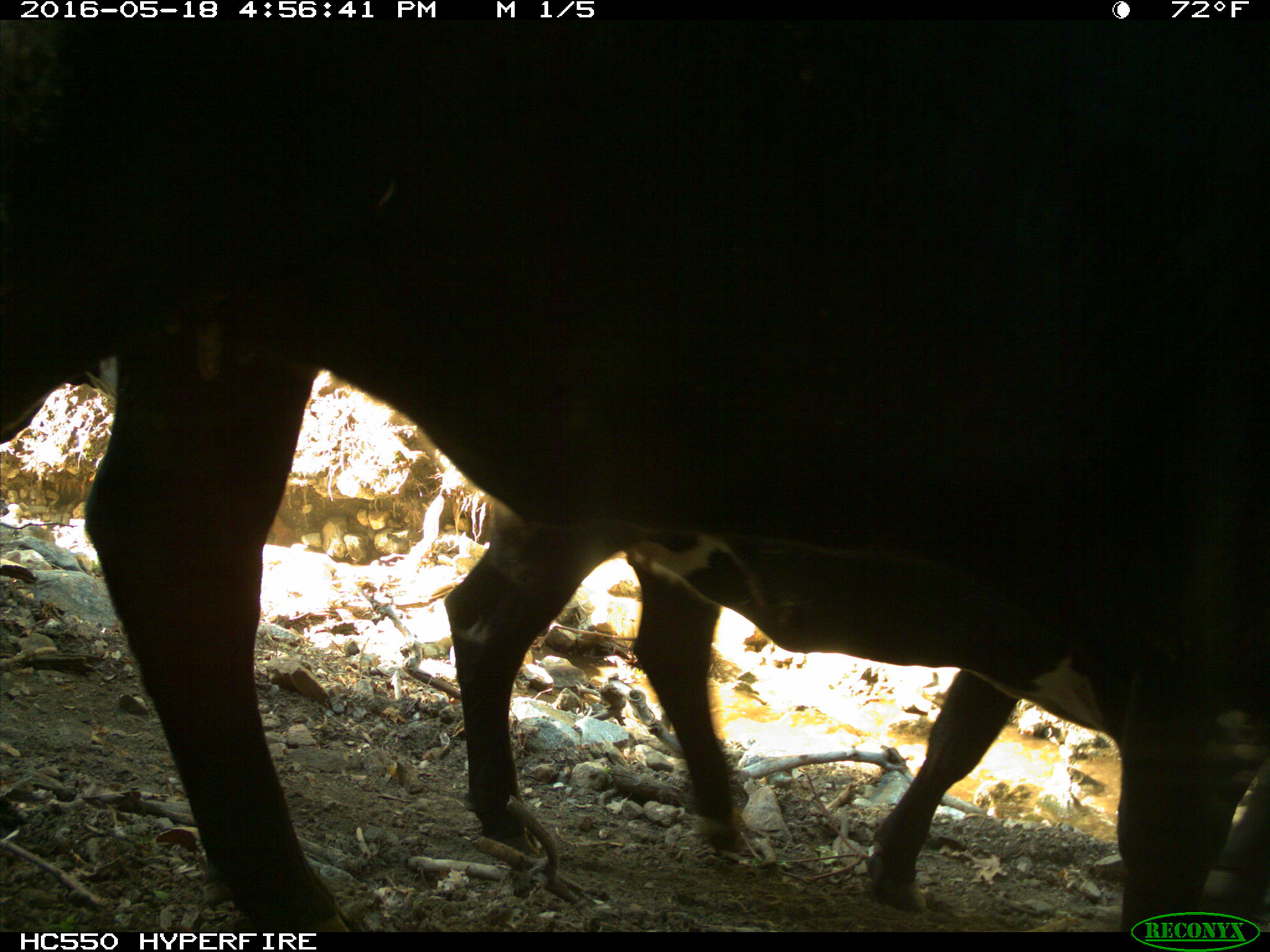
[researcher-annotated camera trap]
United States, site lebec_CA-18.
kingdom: Animalia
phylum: Chordata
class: Mammalia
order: Artiodactyla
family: Bovidae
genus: Bos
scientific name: Bos taurus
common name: domestic cow